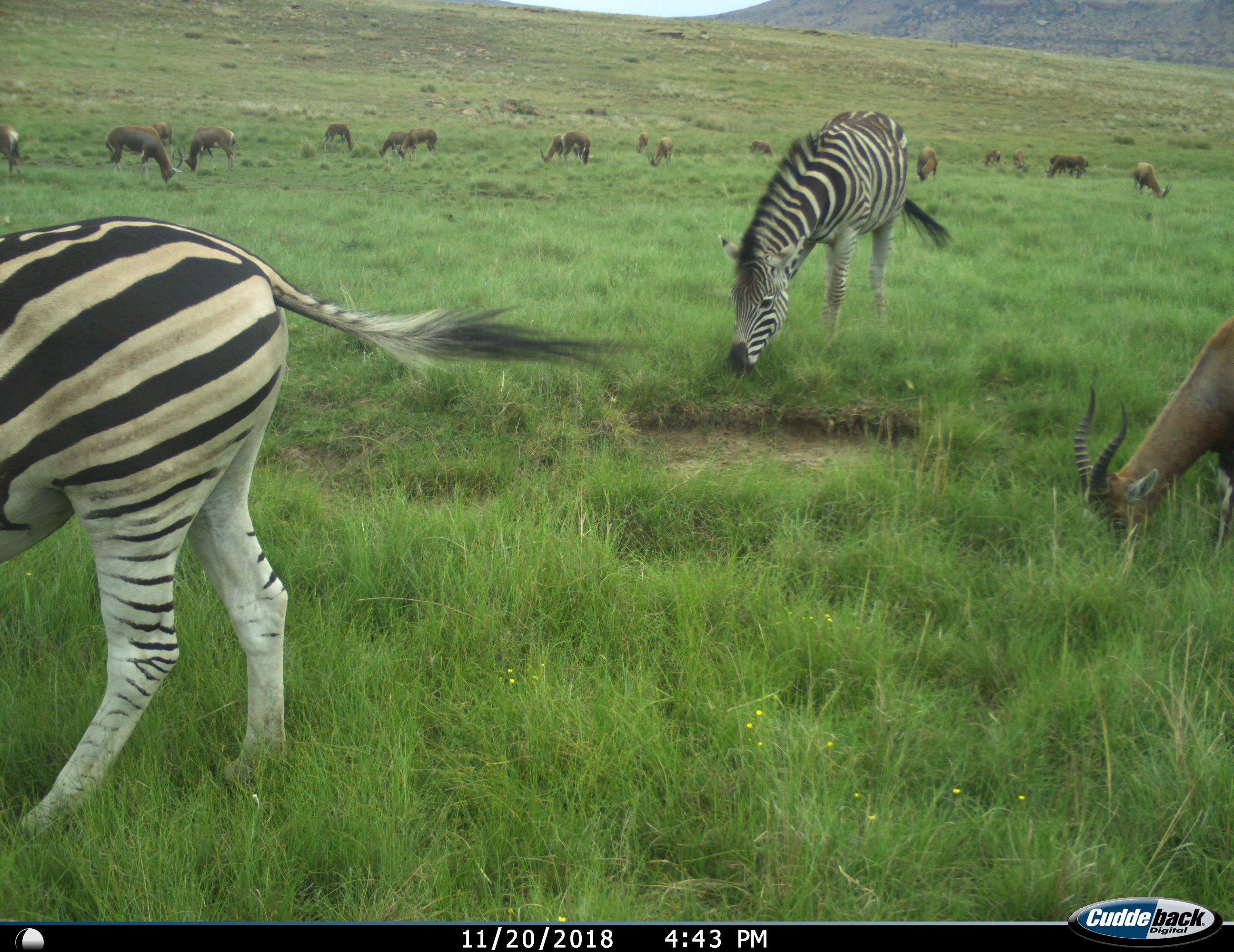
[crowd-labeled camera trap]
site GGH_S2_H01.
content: unidentified animal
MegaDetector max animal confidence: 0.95